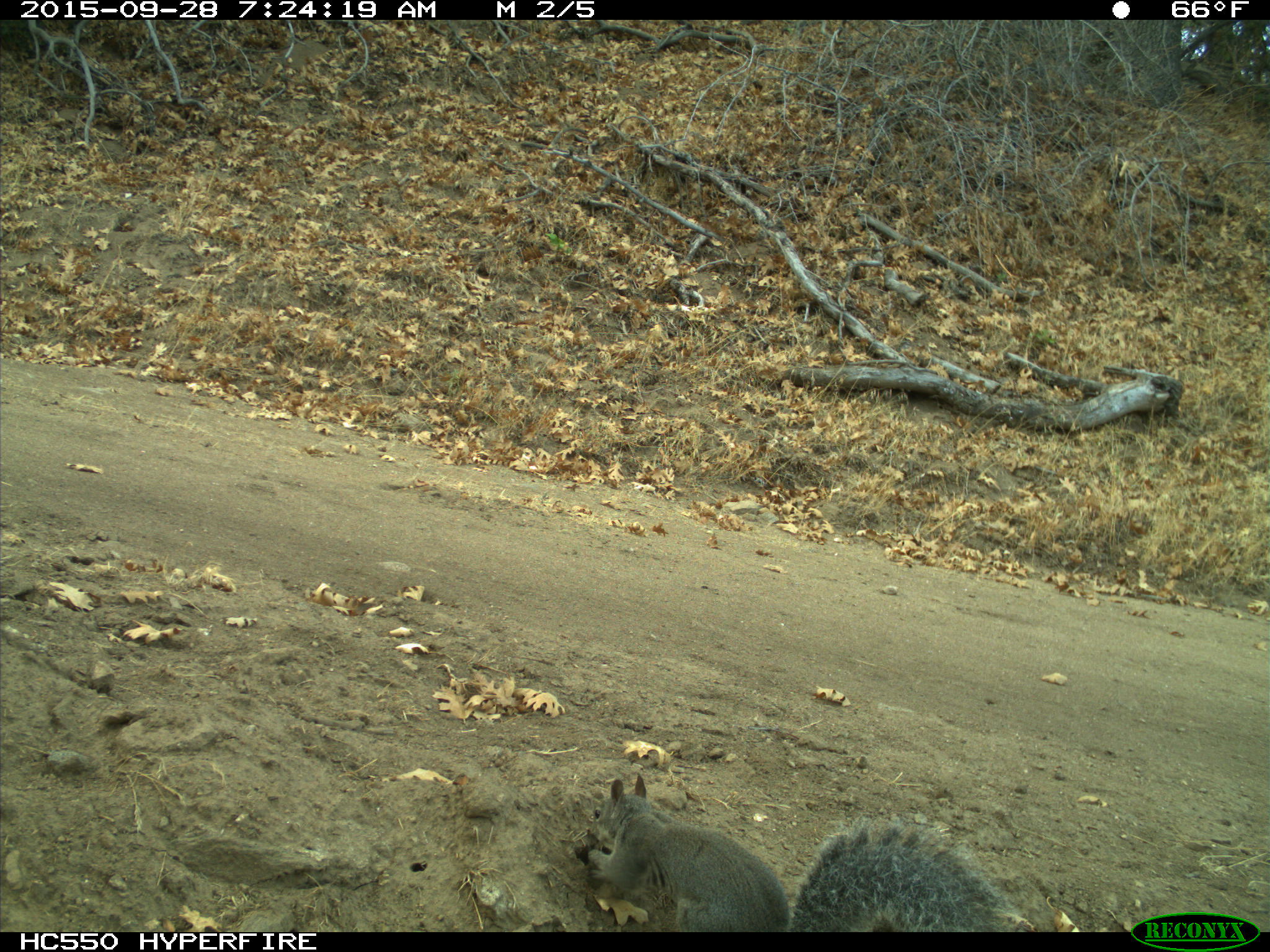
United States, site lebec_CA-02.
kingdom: Animalia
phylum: Chordata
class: Mammalia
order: Rodentia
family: Sciuridae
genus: Sciurus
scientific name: Sciurus carolinensis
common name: eastern gray squirrel